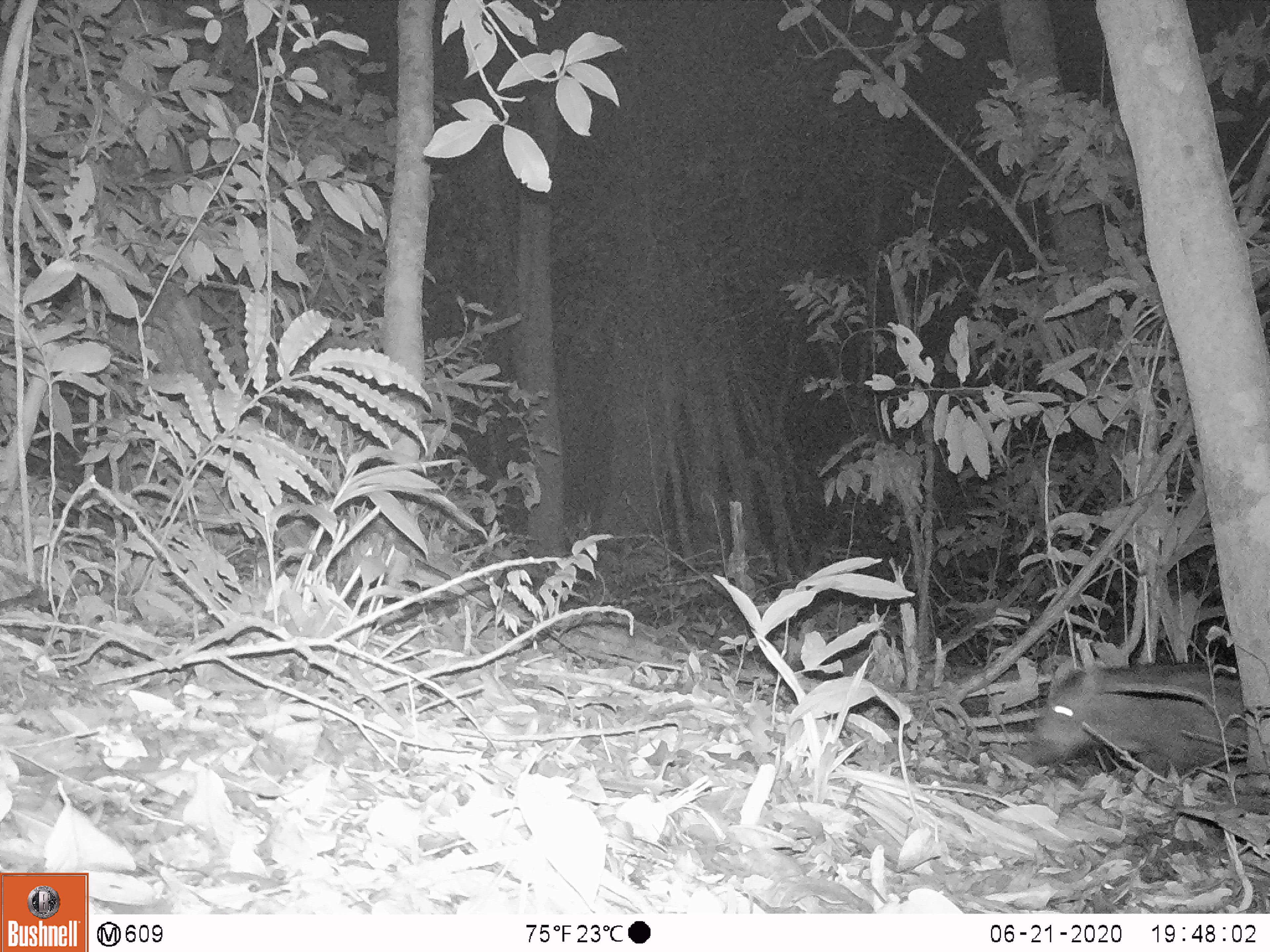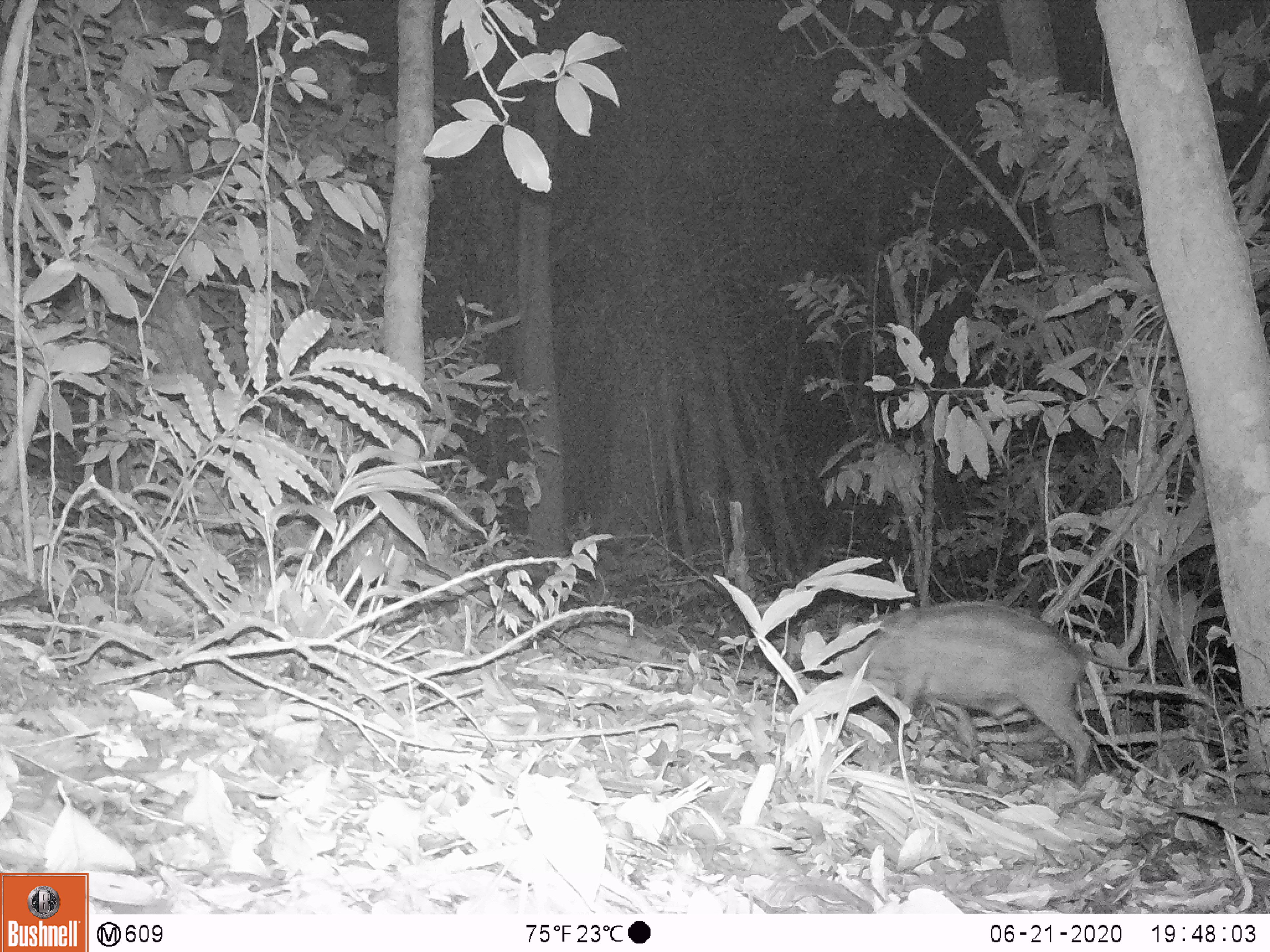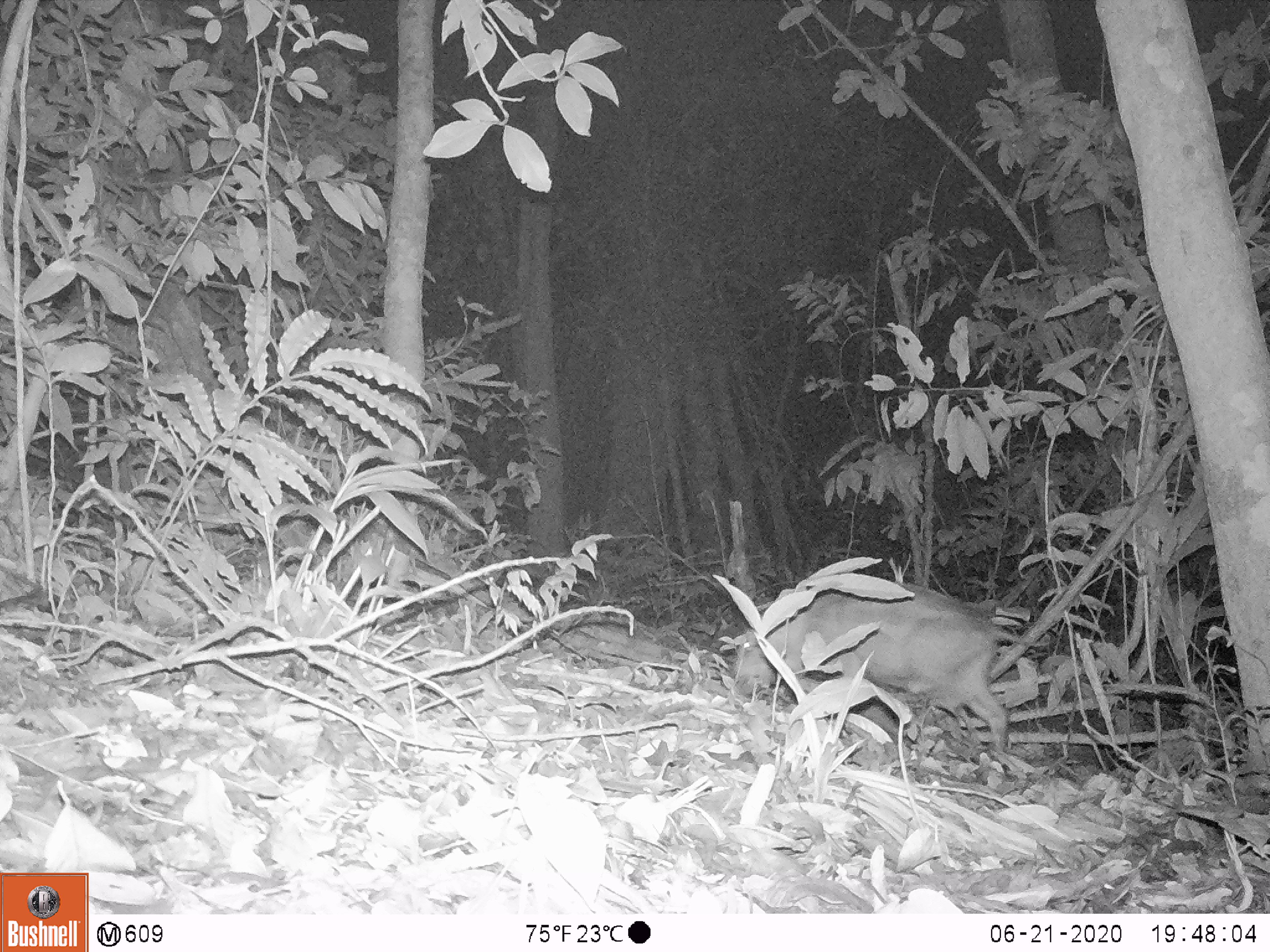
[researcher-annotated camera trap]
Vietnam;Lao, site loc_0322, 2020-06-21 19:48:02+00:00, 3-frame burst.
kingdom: Animalia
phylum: Chordata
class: Mammalia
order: Artiodactyla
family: Suidae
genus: Sus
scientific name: Sus scrofa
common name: eurasian wild pig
Eurasian wild pig (Sus scrofa). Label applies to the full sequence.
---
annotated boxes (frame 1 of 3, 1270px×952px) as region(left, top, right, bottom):
eurasian wild pig: region(1020, 655, 1245, 783)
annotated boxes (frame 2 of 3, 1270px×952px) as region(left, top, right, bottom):
eurasian wild pig: region(834, 600, 1150, 785)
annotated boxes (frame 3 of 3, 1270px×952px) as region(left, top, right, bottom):
eurasian wild pig: region(733, 579, 1051, 755)